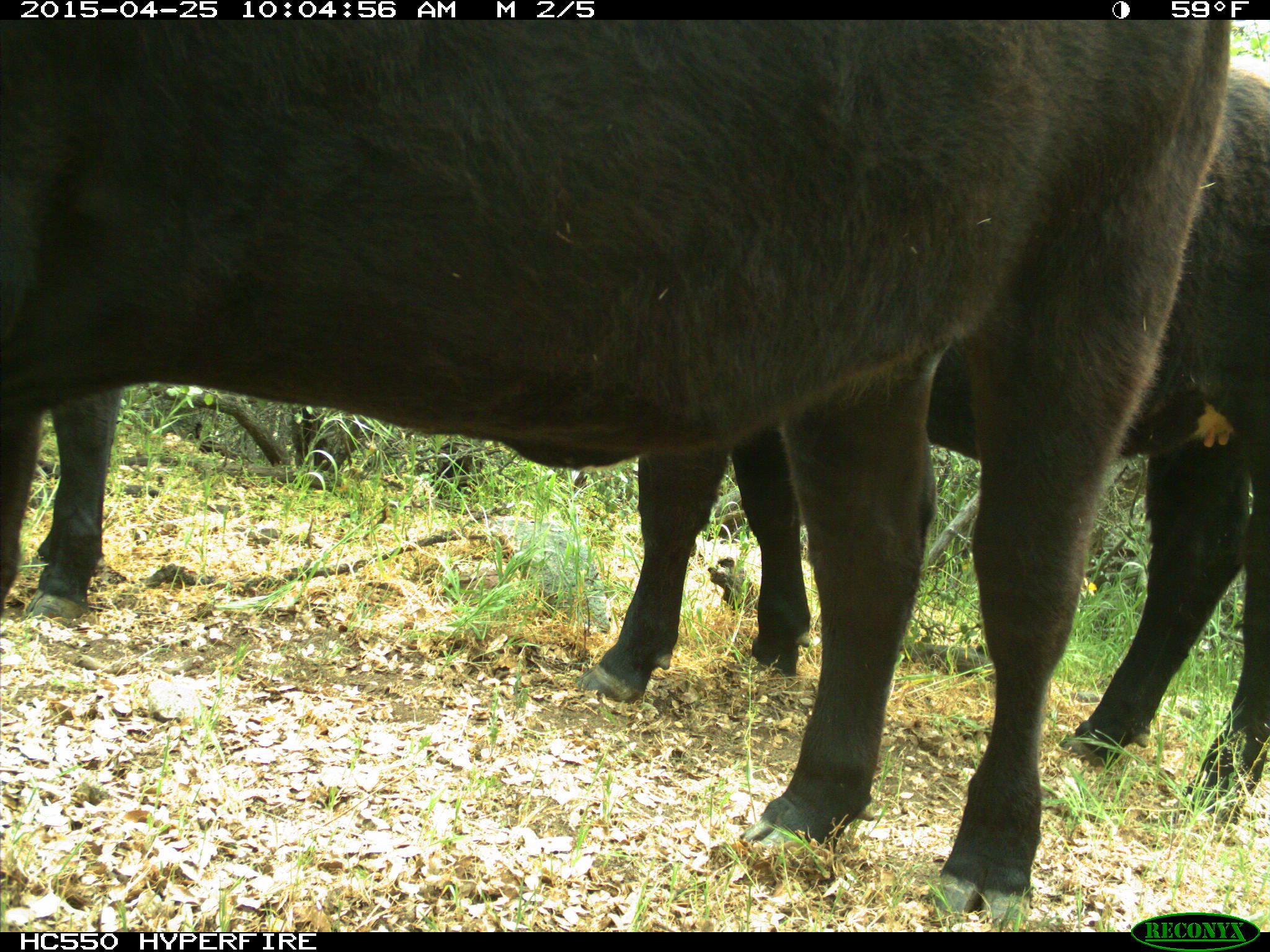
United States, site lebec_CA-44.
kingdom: Animalia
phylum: Chordata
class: Mammalia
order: Artiodactyla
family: Suidae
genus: Sus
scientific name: Sus scrofa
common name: wild boar